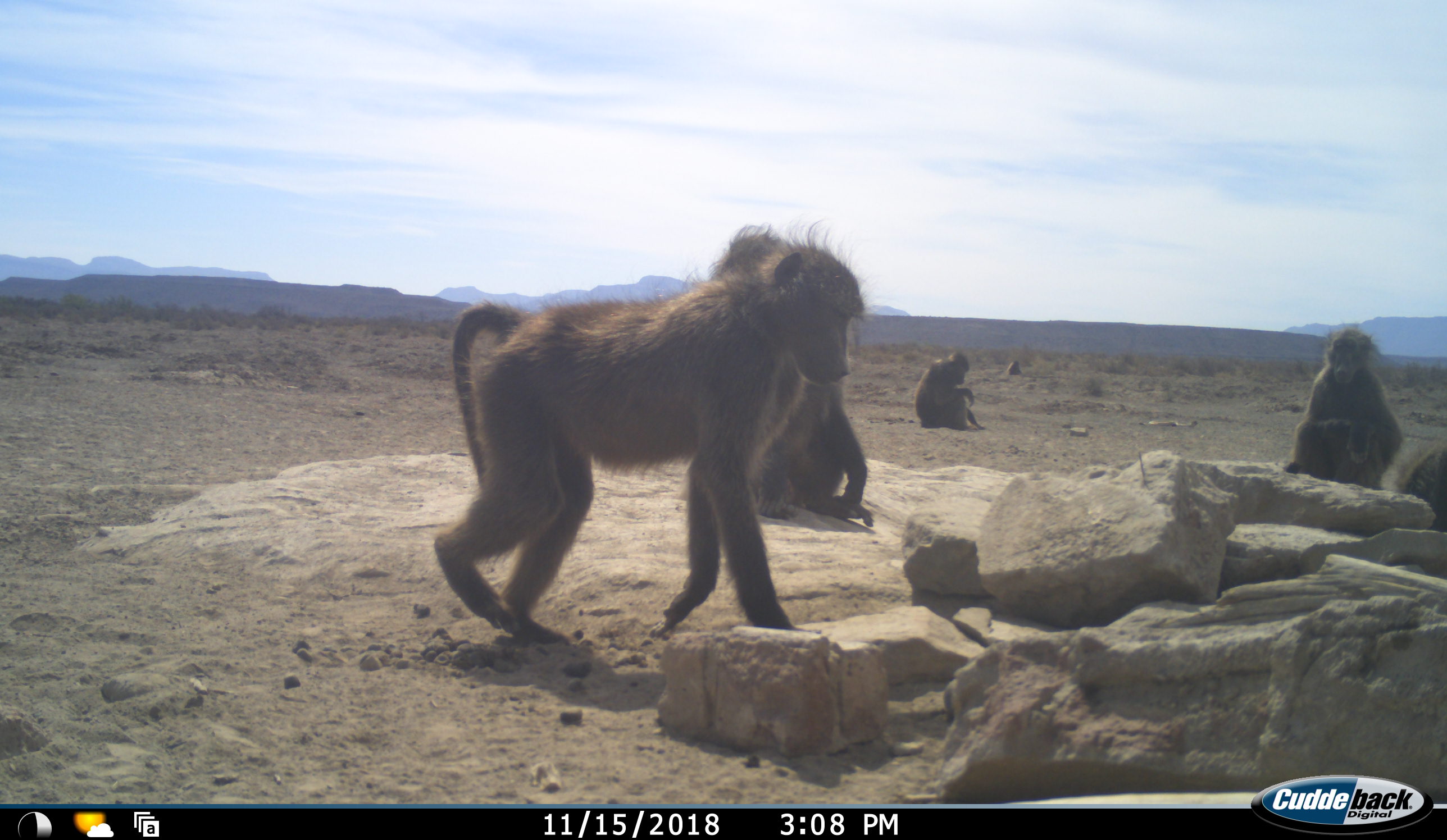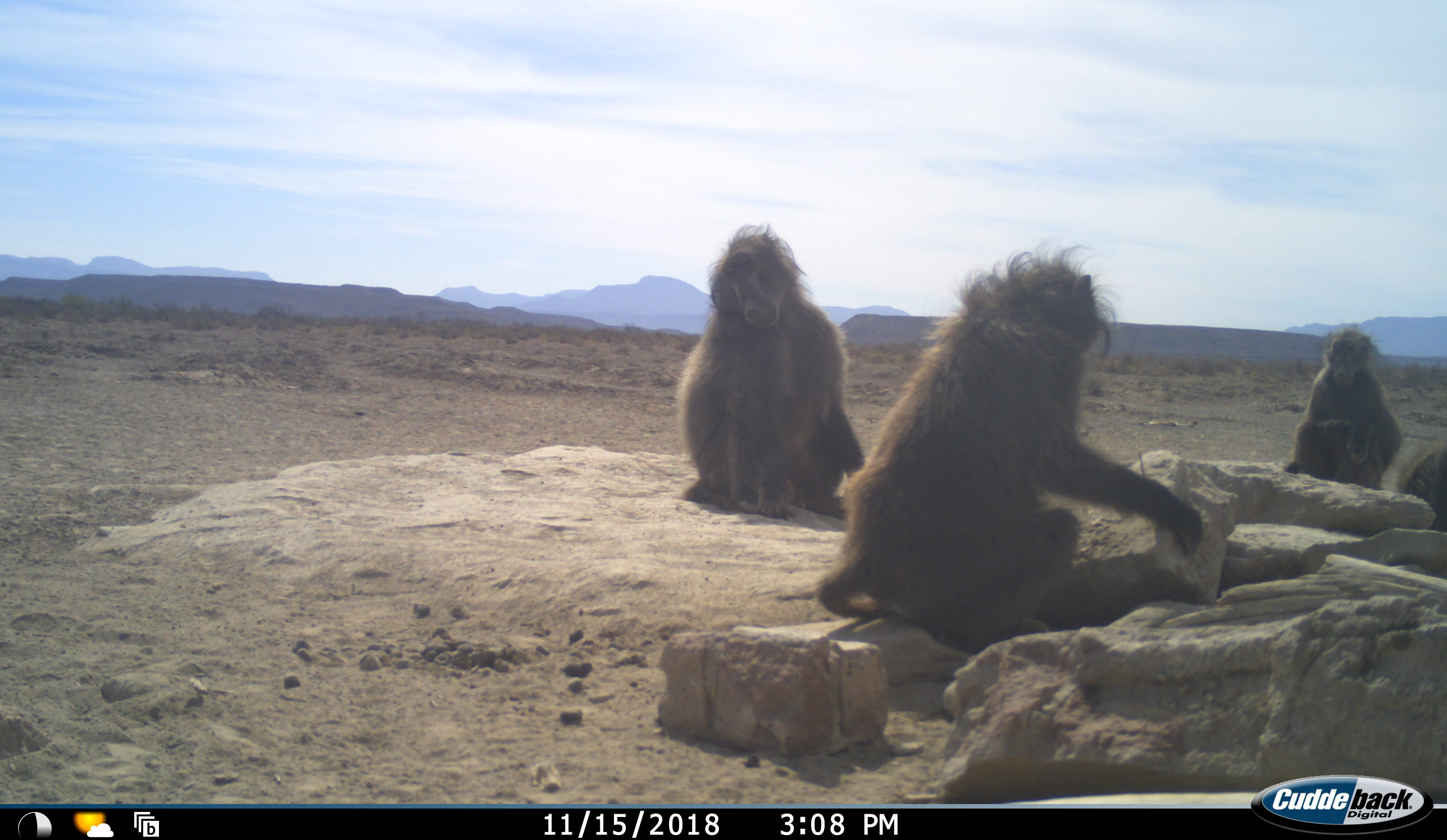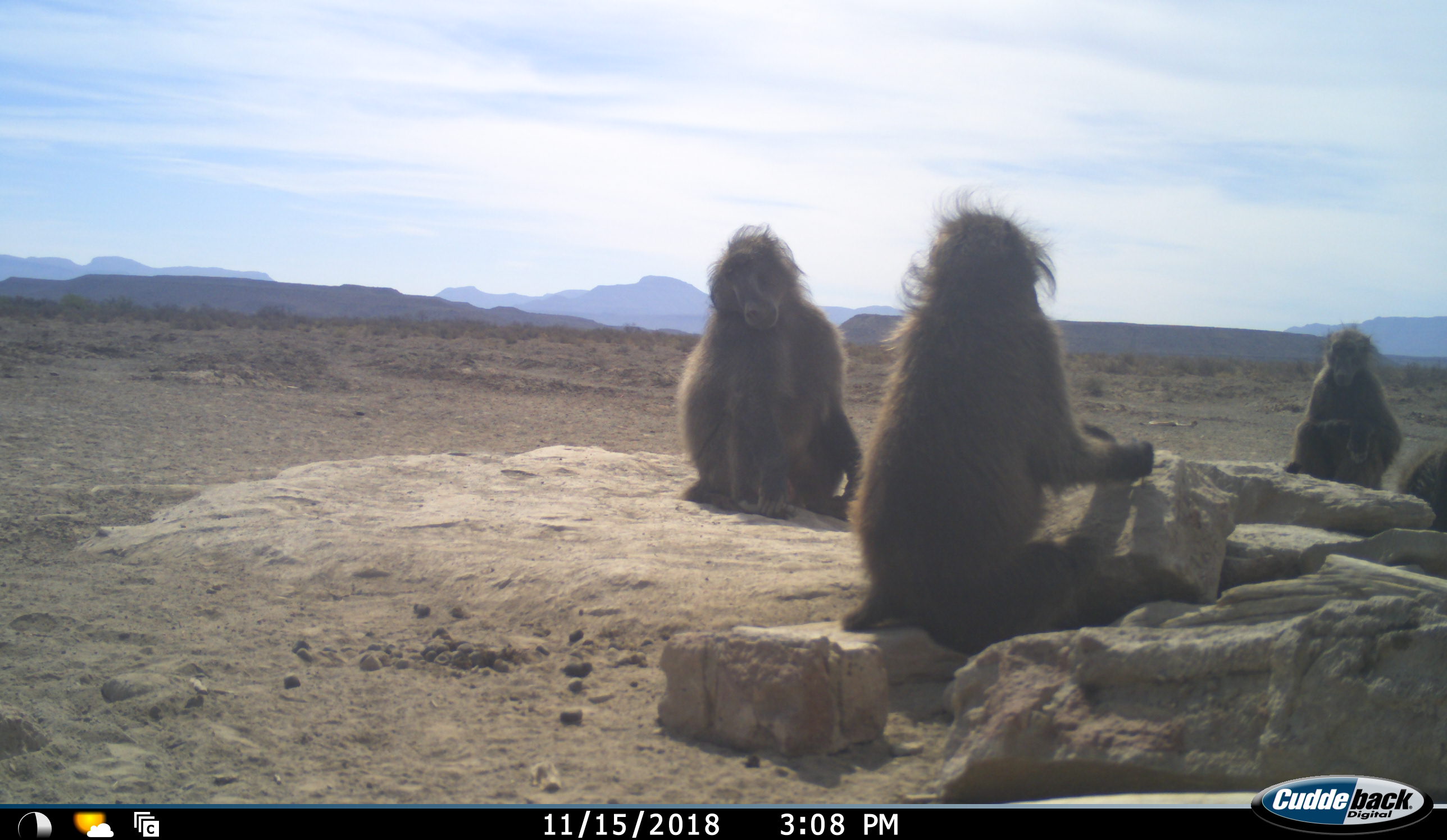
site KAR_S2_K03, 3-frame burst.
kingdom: Animalia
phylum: Chordata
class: Mammalia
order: Primates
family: Cercopithecidae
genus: Papio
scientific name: Papio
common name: baboon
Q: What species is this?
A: Baboon (Papio).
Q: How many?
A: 6.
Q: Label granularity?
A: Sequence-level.